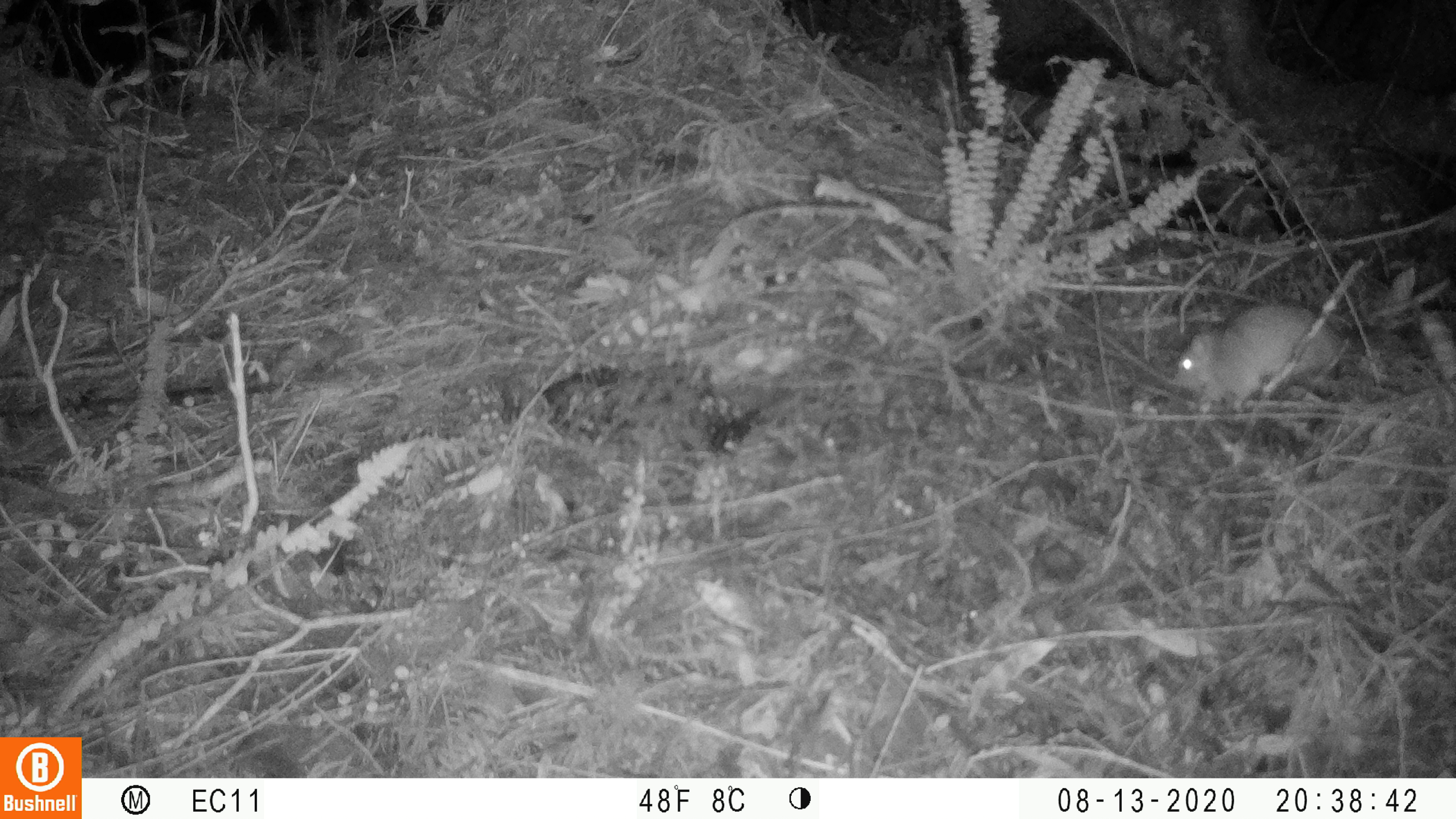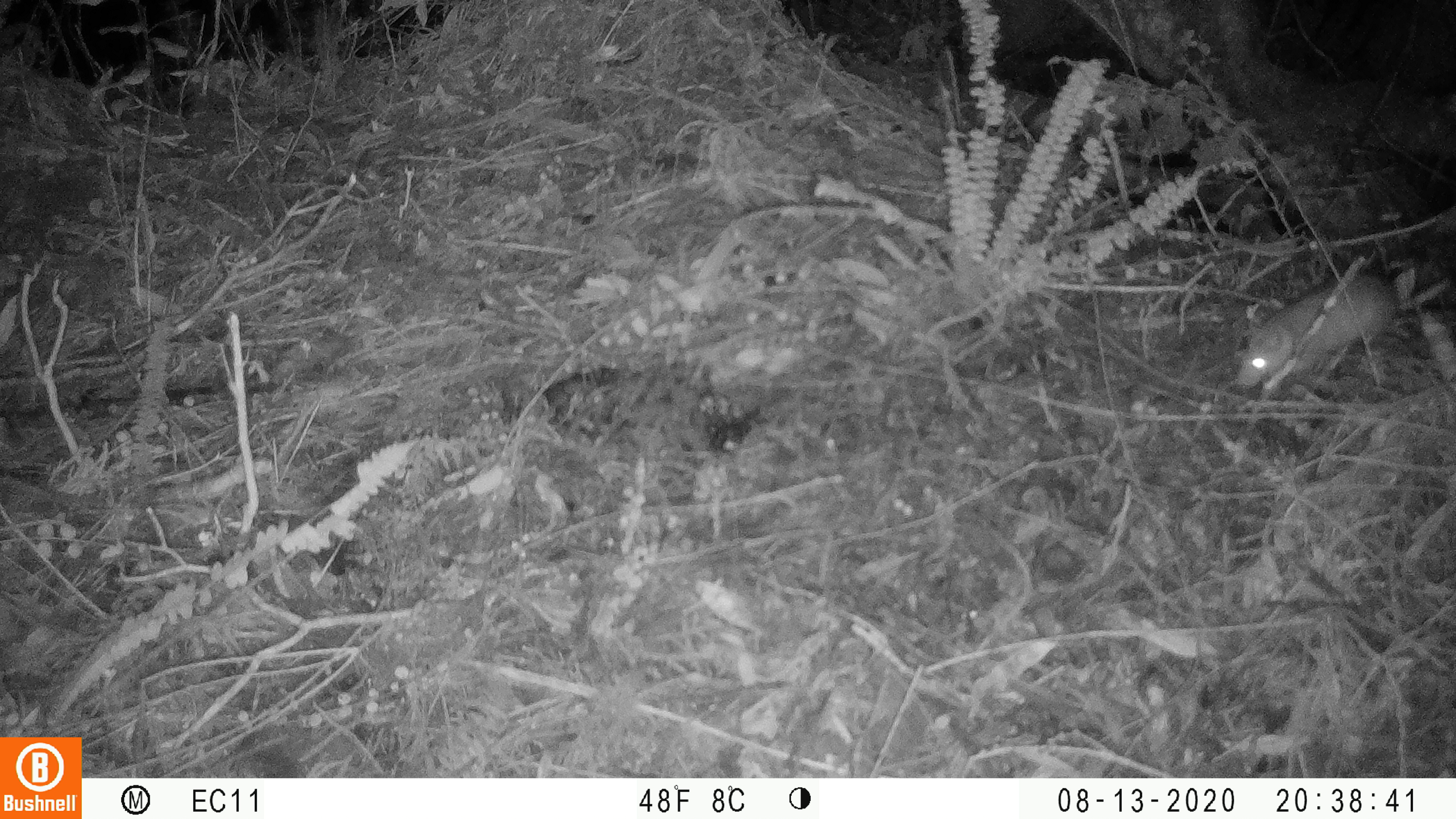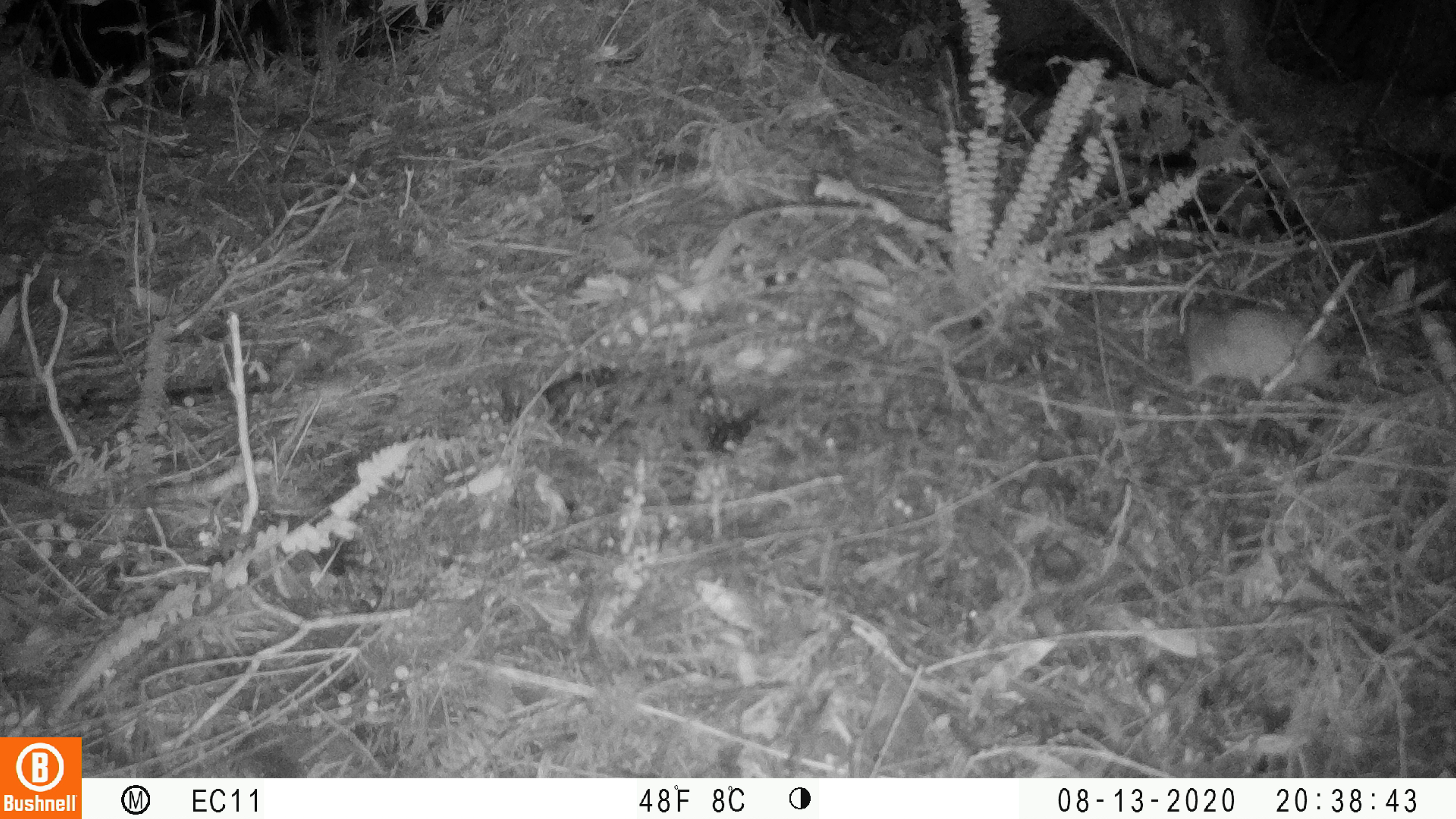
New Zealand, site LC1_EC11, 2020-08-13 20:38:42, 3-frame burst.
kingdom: Animalia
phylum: Chordata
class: Mammalia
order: Rodentia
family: Muridae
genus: Rattus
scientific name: Rattus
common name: rat